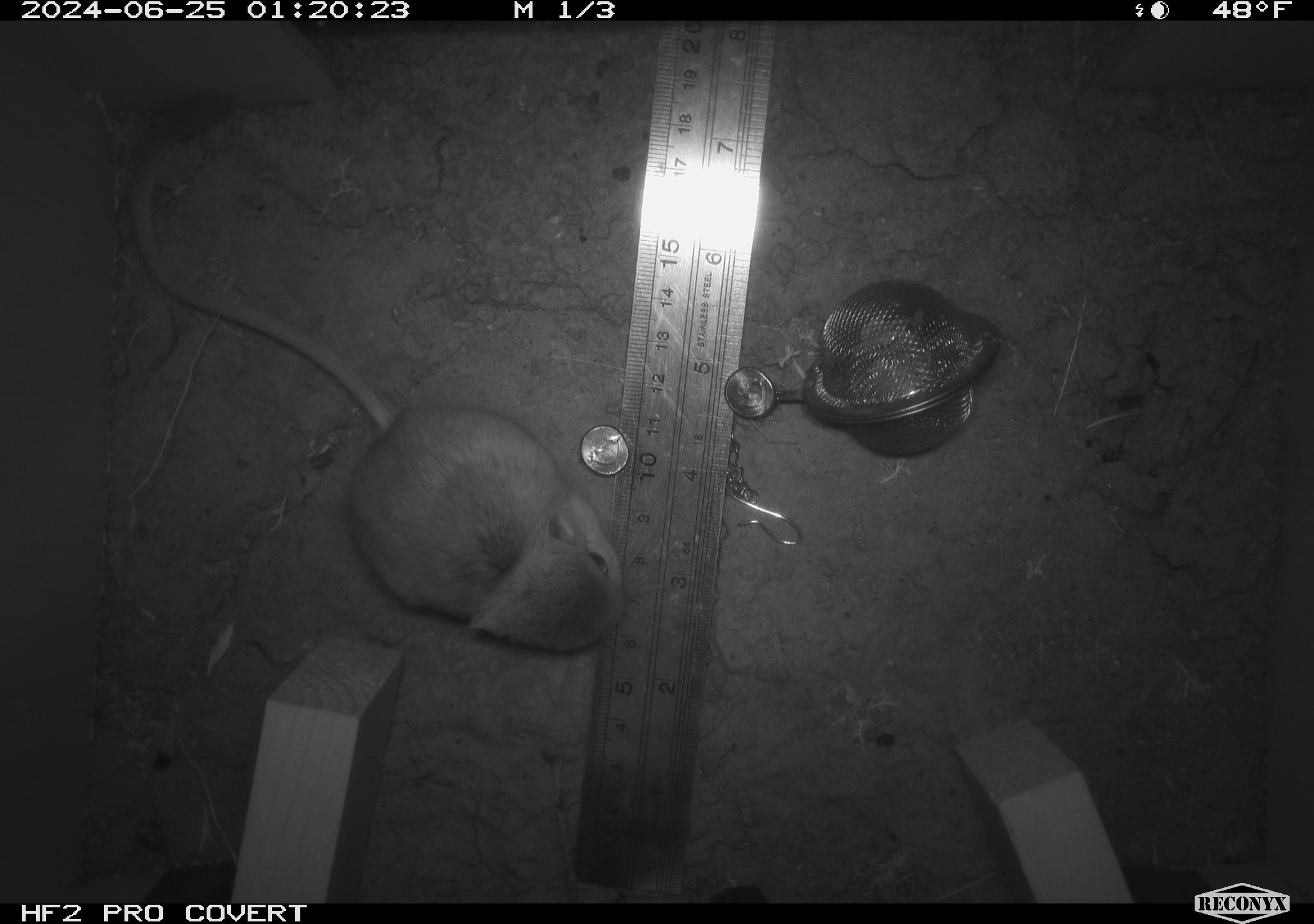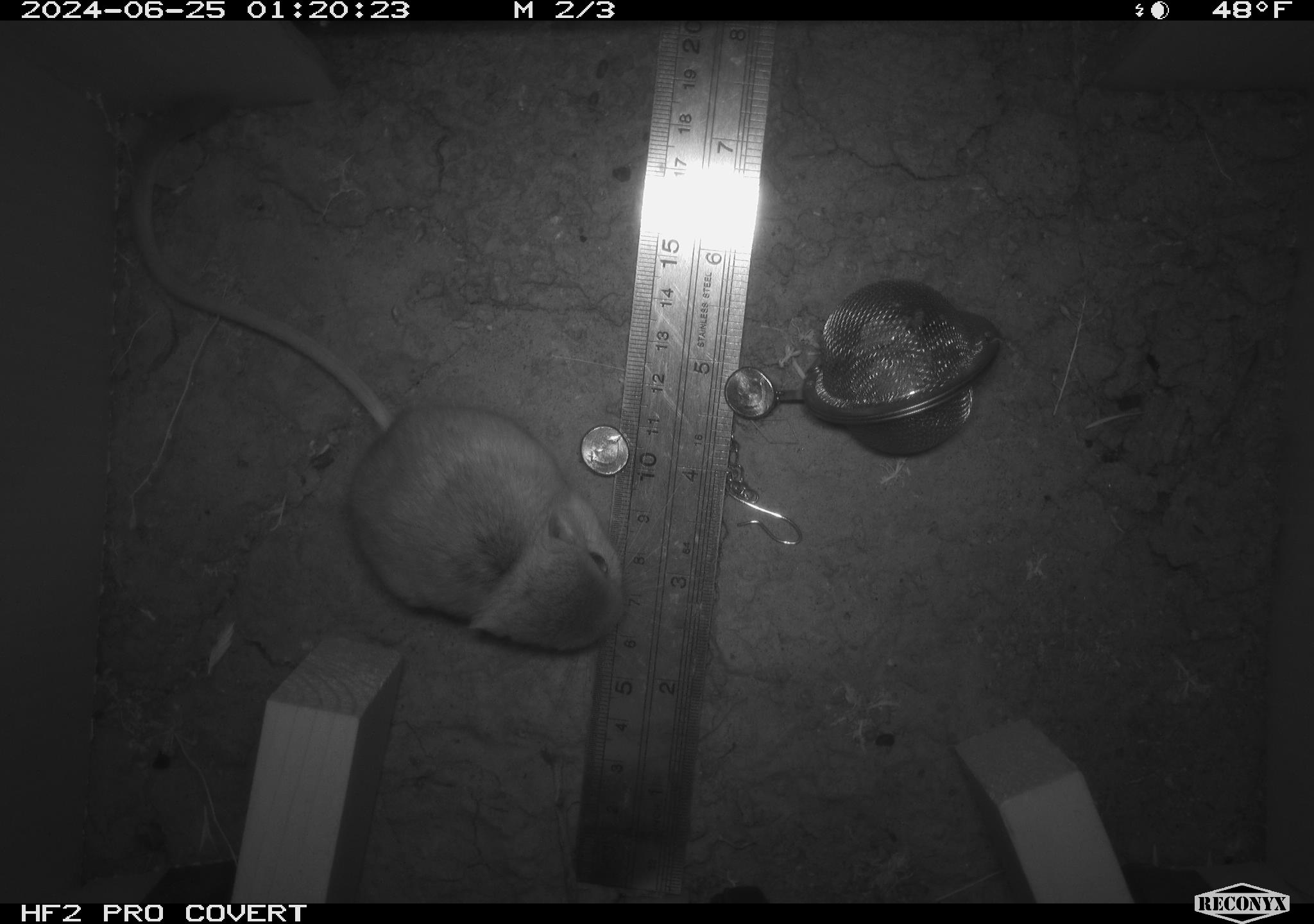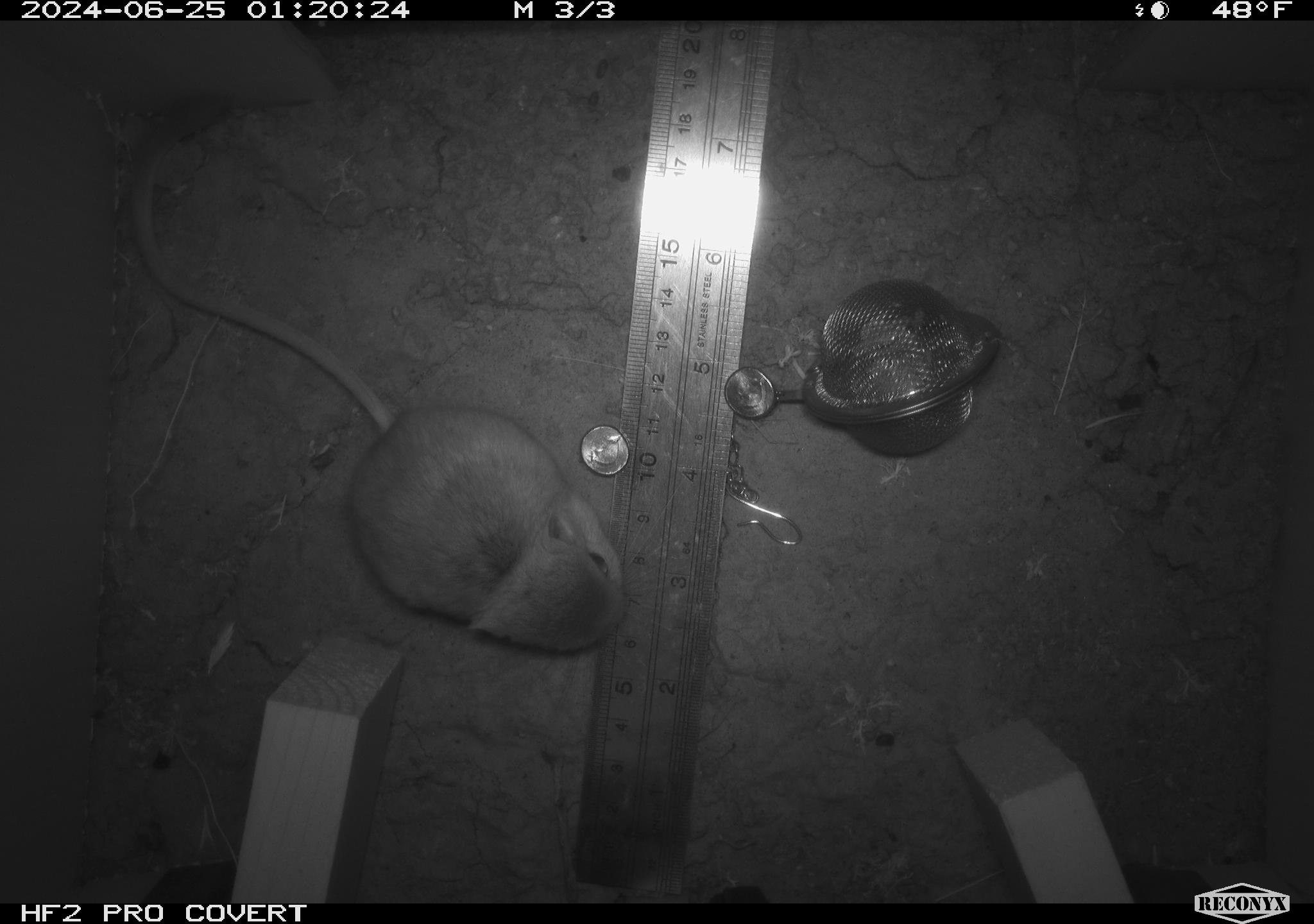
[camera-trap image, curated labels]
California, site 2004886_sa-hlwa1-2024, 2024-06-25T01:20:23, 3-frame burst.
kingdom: Animalia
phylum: Chordata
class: Mammalia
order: Rodentia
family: Heteromyidae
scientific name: Heteromyidae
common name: kangaroo rats and pocket mice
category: heteromyidae family